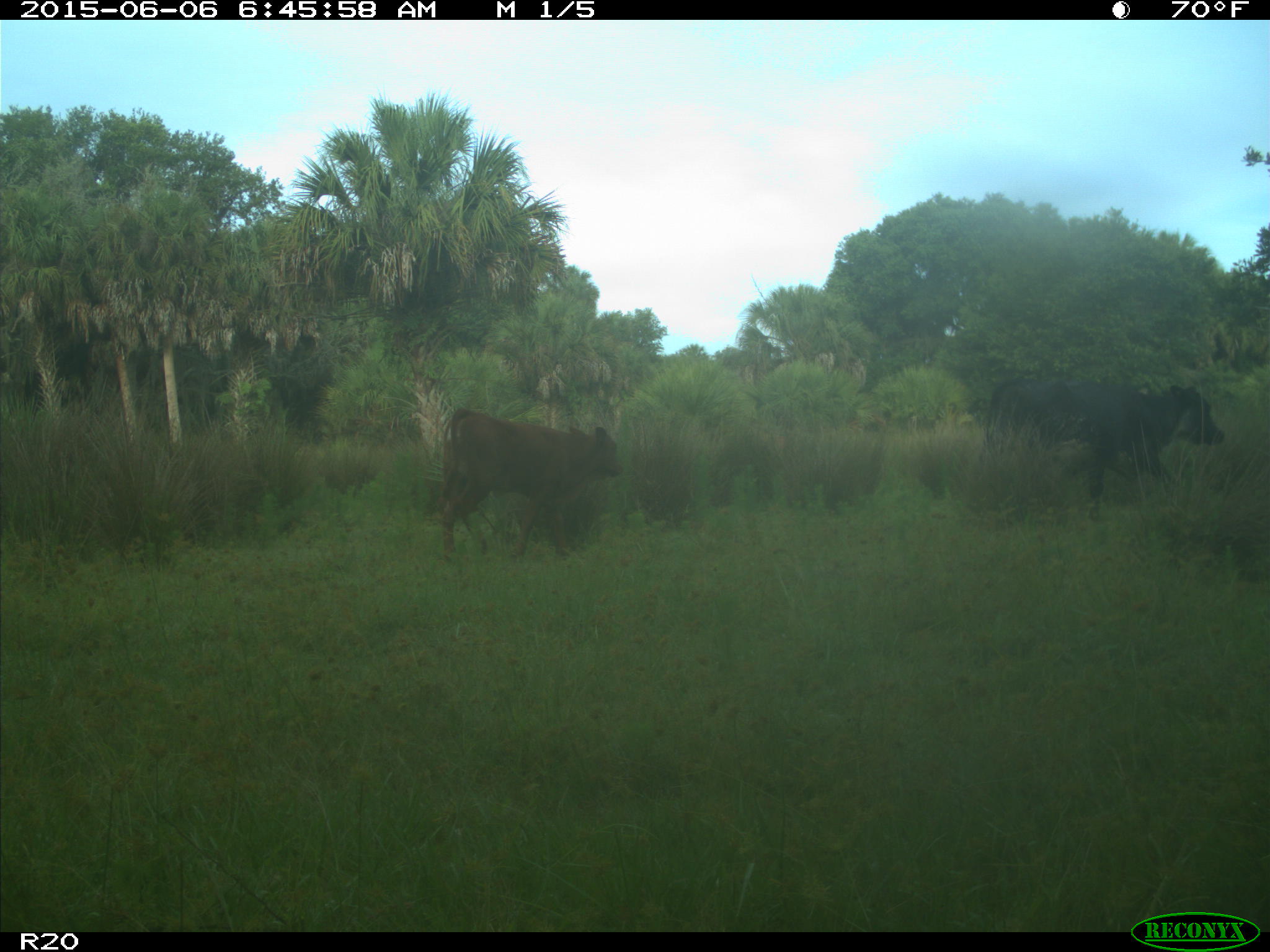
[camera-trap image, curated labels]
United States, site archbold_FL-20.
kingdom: Animalia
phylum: Chordata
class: Mammalia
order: Artiodactyla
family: Bovidae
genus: Bos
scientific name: Bos taurus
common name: domestic cow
Bos taurus (domestic cow).